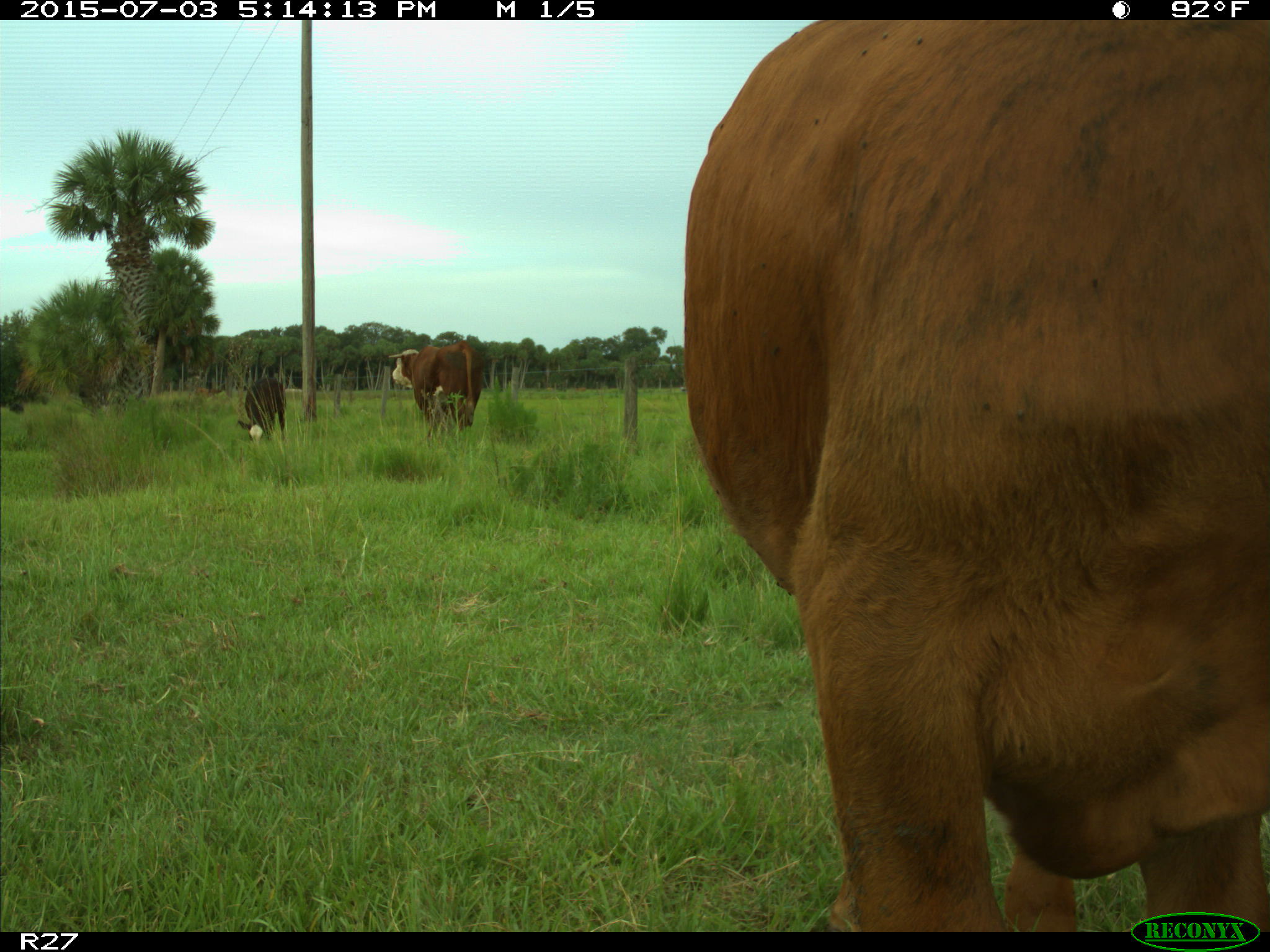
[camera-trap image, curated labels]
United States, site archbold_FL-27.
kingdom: Animalia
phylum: Chordata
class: Mammalia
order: Artiodactyla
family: Bovidae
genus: Bos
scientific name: Bos taurus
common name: domestic cow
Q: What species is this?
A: Bos taurus (domestic cow).